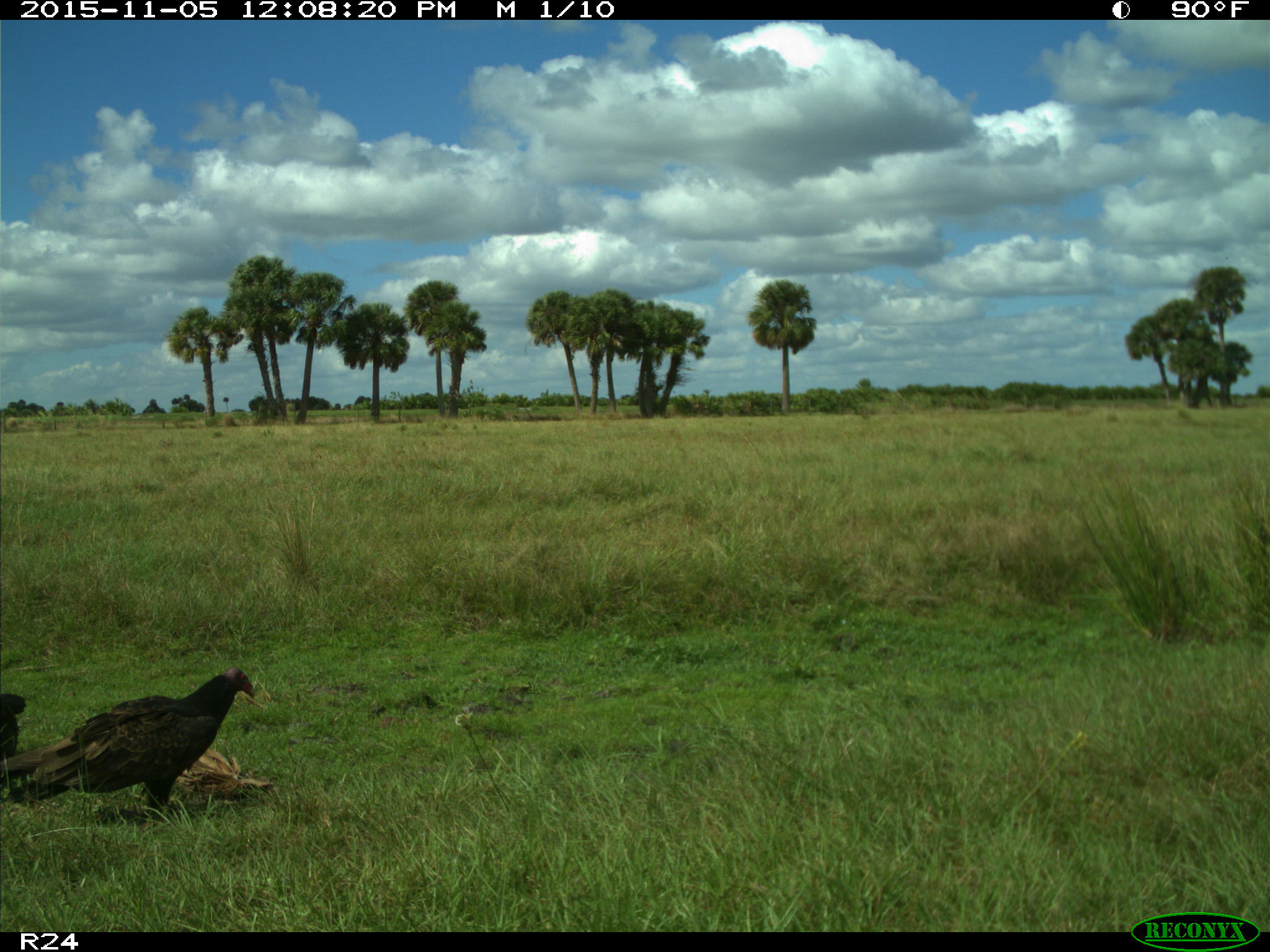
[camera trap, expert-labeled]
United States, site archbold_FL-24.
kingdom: Animalia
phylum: Chordata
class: Aves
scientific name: Aves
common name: birds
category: unidentified bird